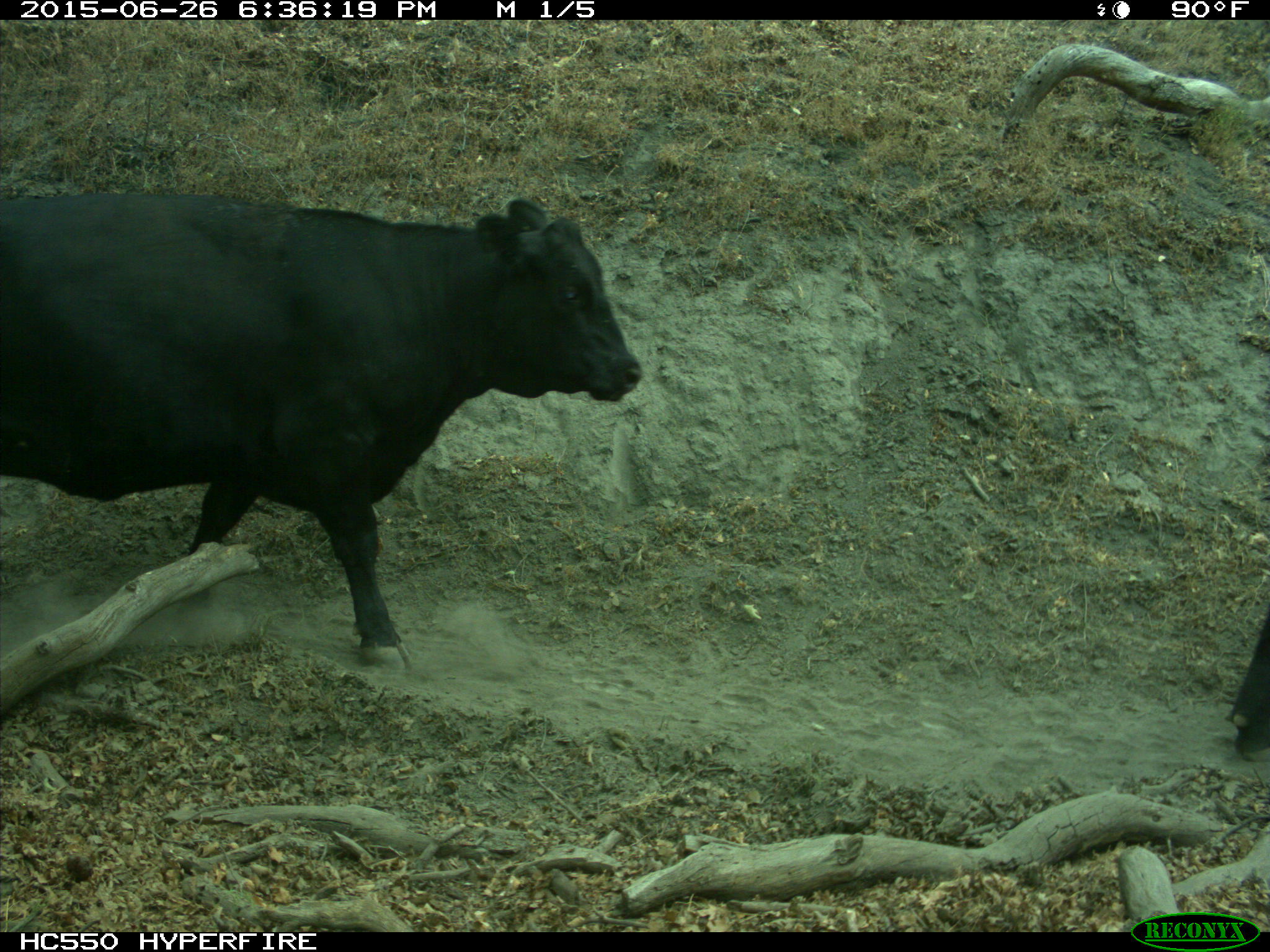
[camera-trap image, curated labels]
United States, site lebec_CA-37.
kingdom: Animalia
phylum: Chordata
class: Mammalia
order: Artiodactyla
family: Bovidae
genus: Bos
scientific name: Bos taurus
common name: domestic cow